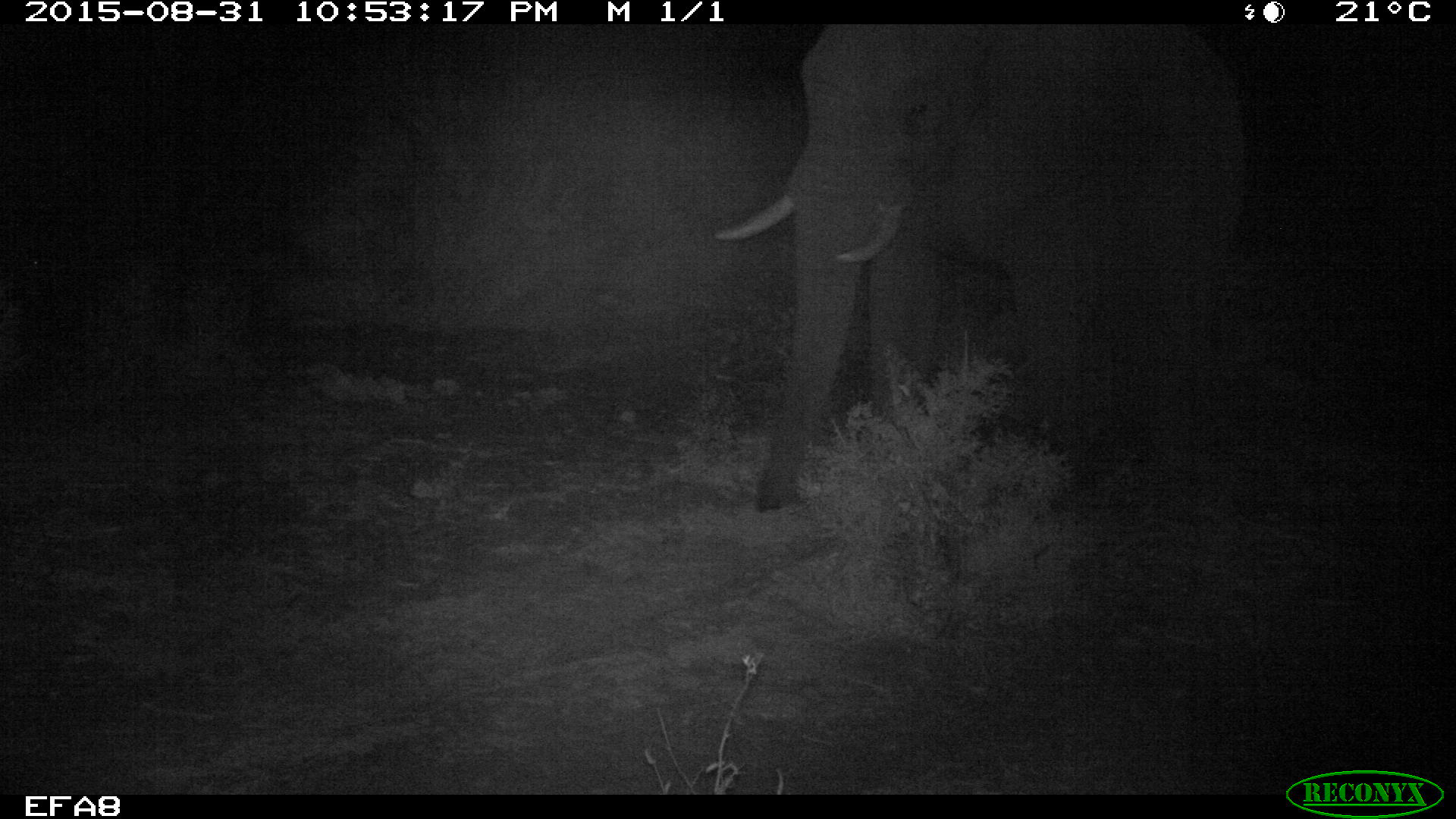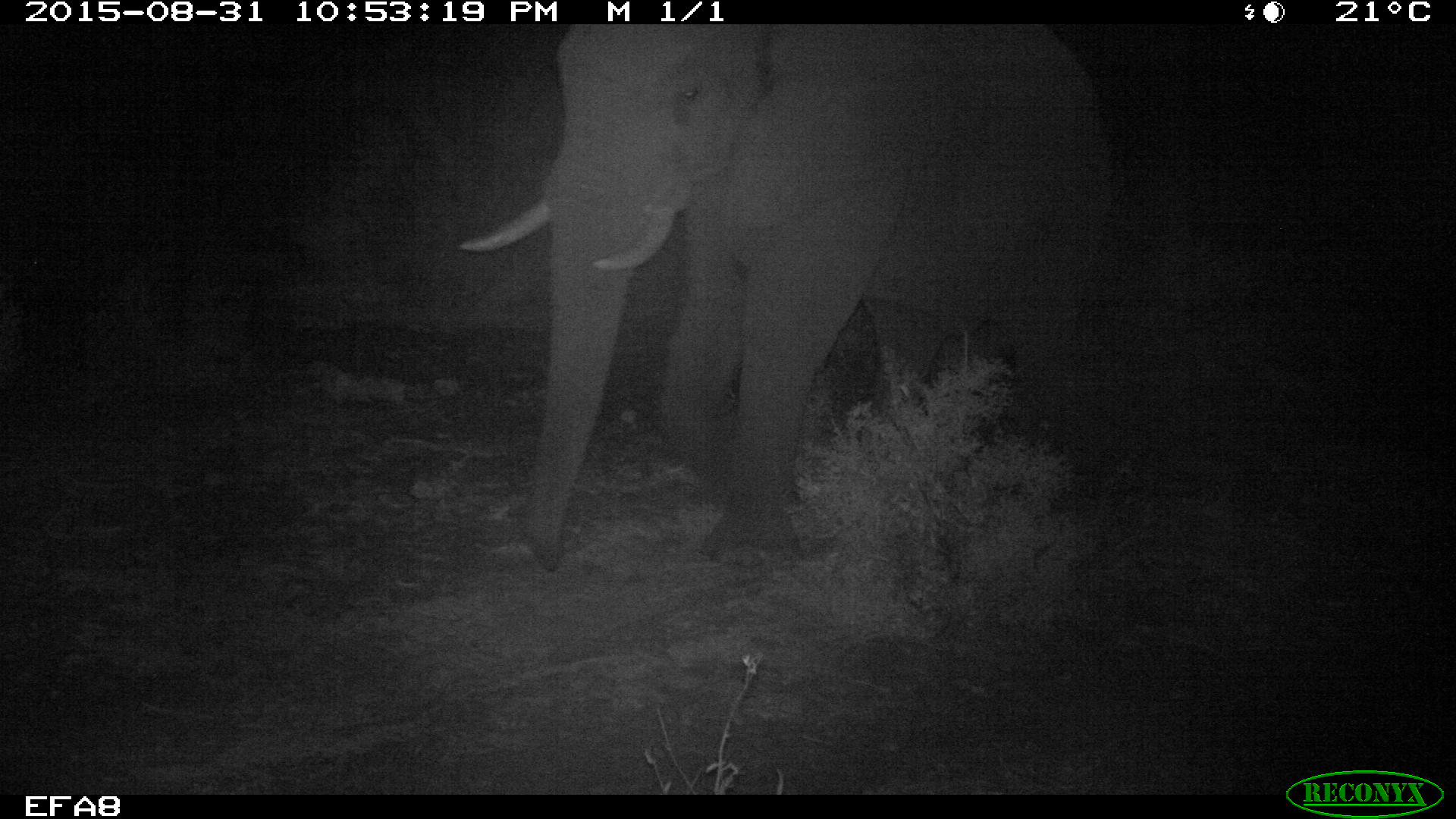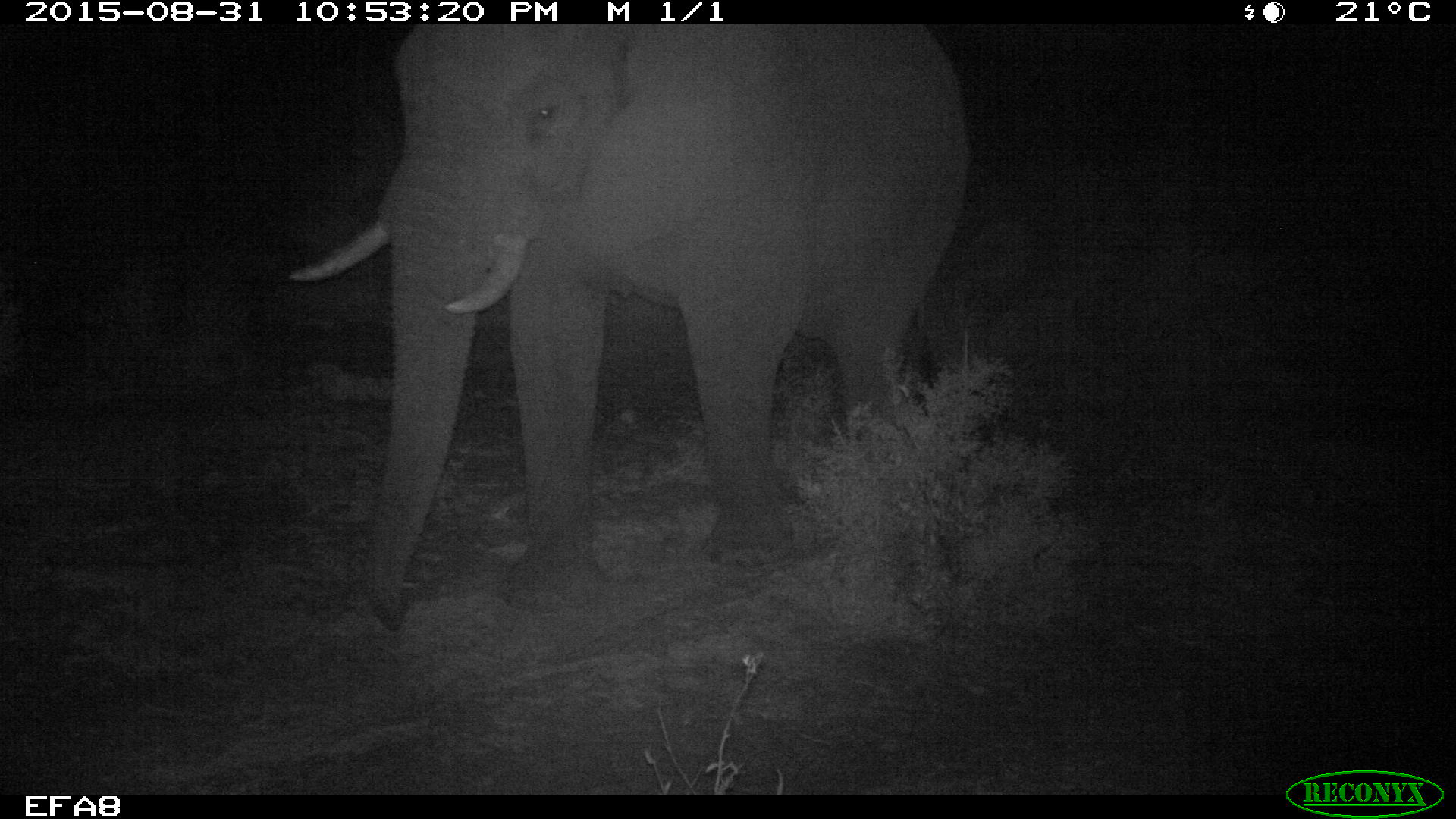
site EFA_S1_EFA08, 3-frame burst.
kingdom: Animalia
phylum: Chordata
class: Mammalia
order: Proboscidea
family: Elephantidae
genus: Loxodonta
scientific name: Loxodonta africana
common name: african bush elephant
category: elephant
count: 1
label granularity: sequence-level